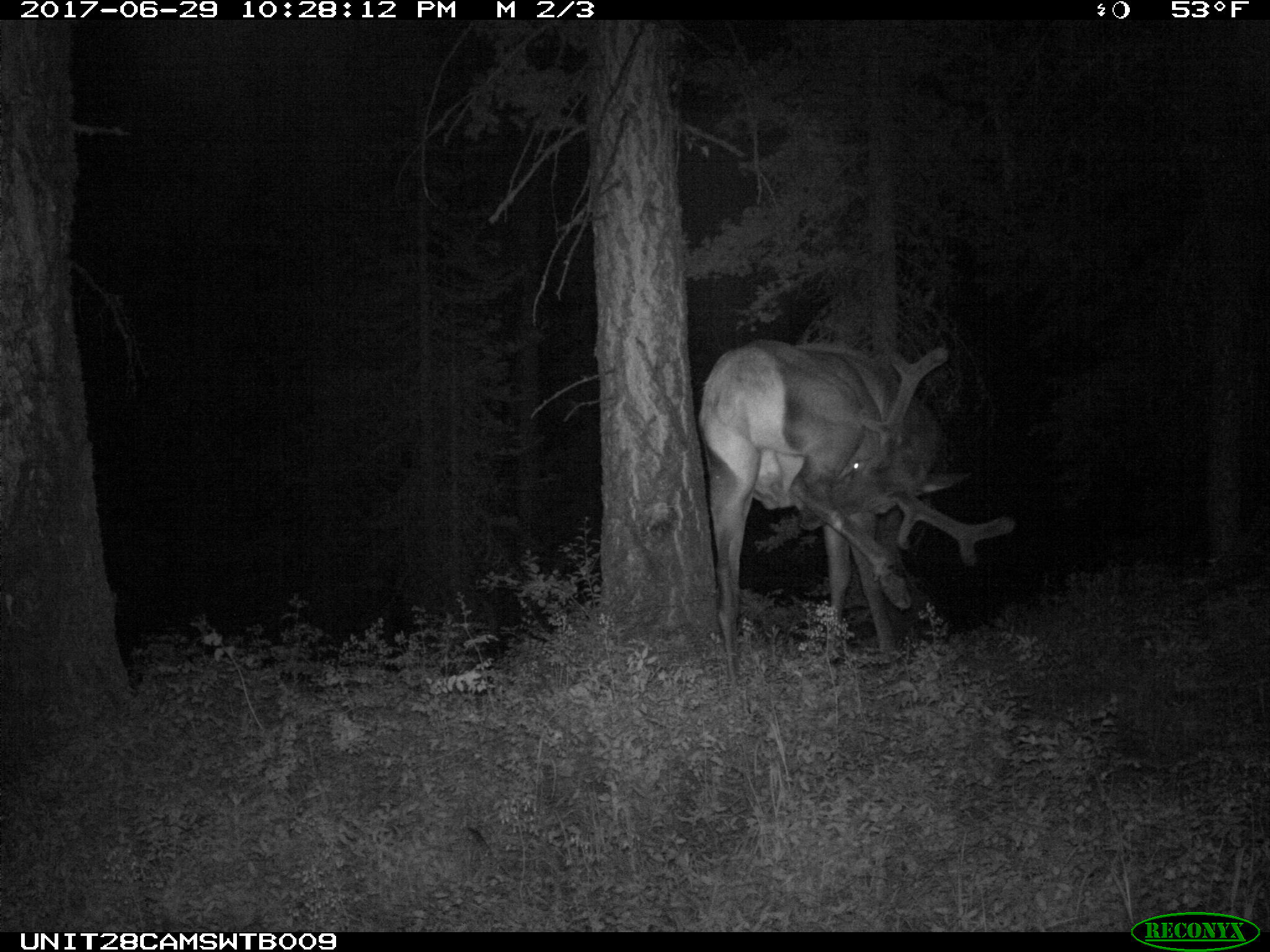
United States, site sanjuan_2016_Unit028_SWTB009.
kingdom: Animalia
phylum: Chordata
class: Mammalia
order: Artiodactyla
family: Cervidae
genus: Cervus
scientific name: Cervus elaphus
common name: red deer